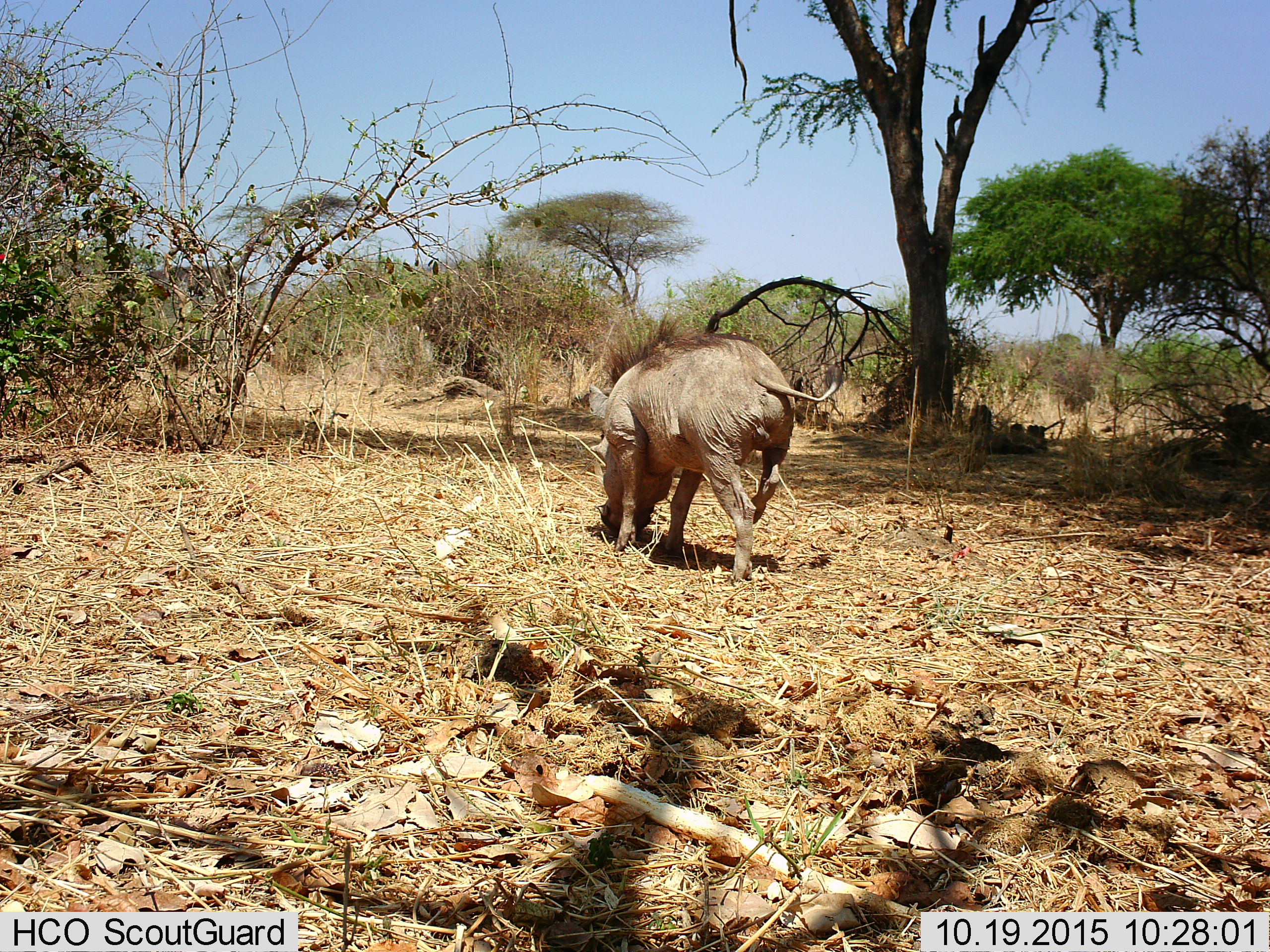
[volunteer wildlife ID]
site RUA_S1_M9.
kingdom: Animalia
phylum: Chordata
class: Mammalia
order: Artiodactyla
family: Suidae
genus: Phacochoerus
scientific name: Phacochoerus africanus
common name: warthog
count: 1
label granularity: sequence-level